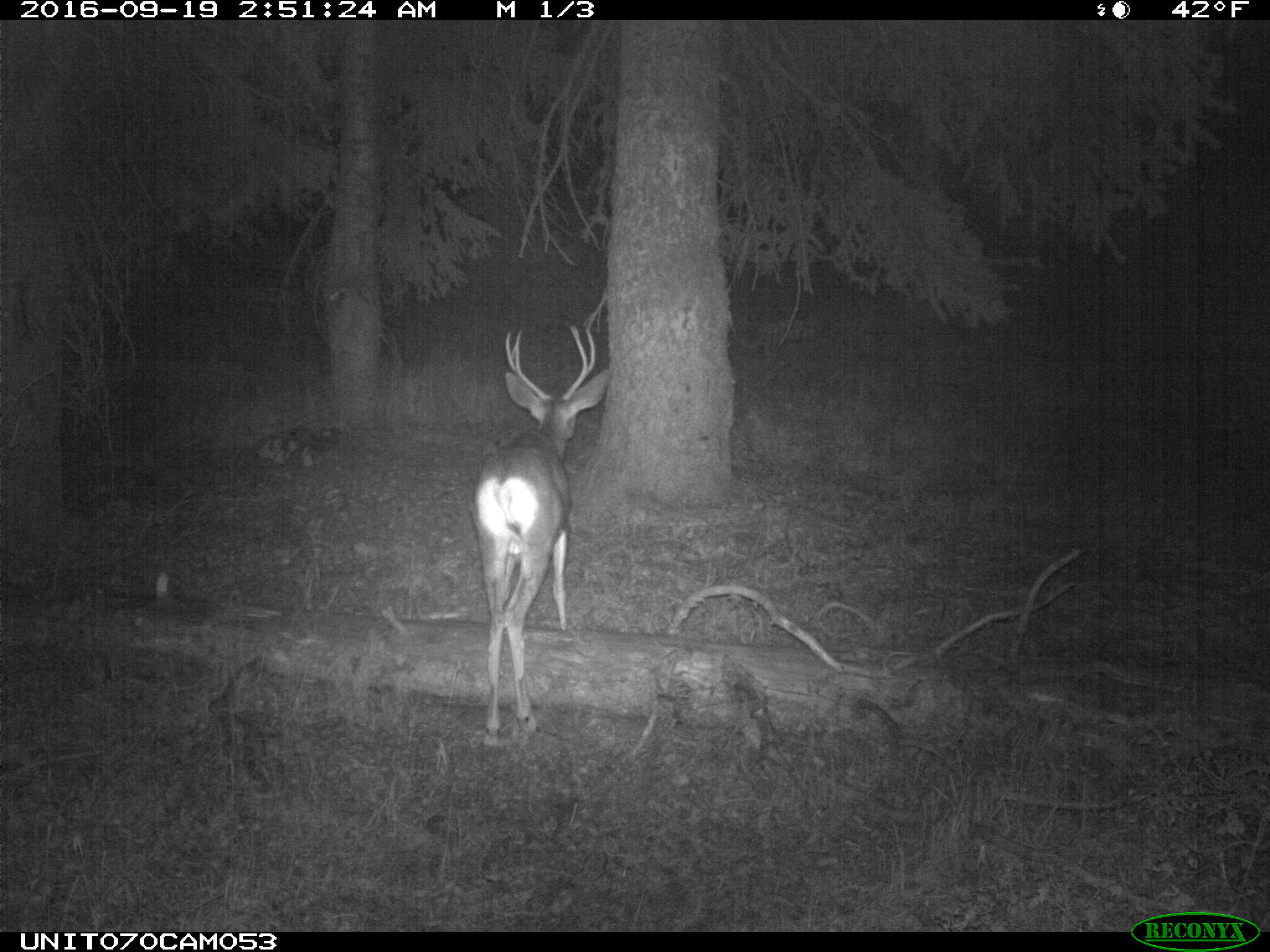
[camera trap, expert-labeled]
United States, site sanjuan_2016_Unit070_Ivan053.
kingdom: Animalia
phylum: Chordata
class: Mammalia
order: Artiodactyla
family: Cervidae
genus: Odocoileus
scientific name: Odocoileus hemionus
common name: mule deer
Odocoileus hemionus (mule deer).